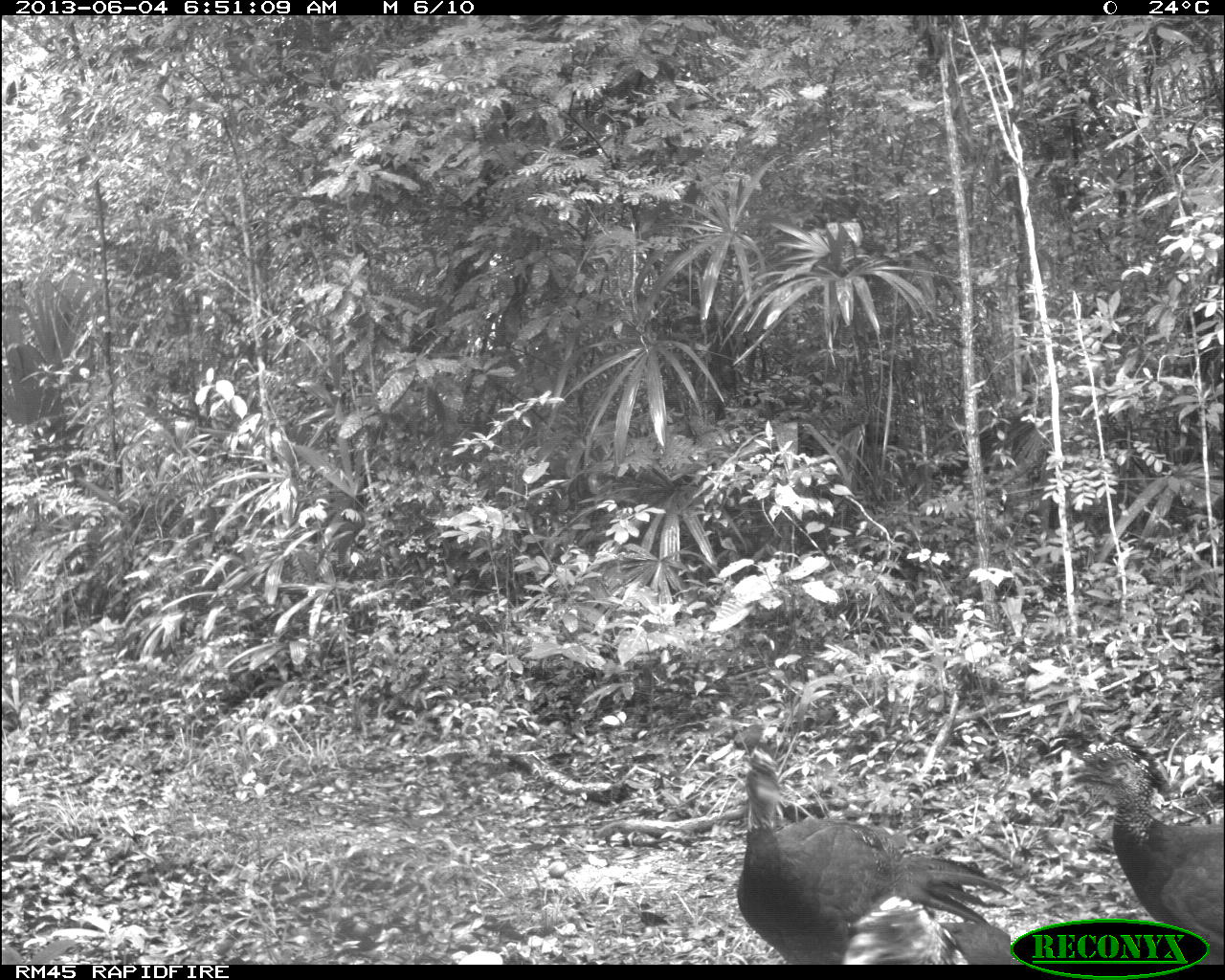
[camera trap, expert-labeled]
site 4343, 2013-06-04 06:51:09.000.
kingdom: Animalia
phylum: Chordata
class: Aves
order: Galliformes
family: Cracidae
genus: Crax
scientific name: Crax rubra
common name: great curassow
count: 4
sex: female